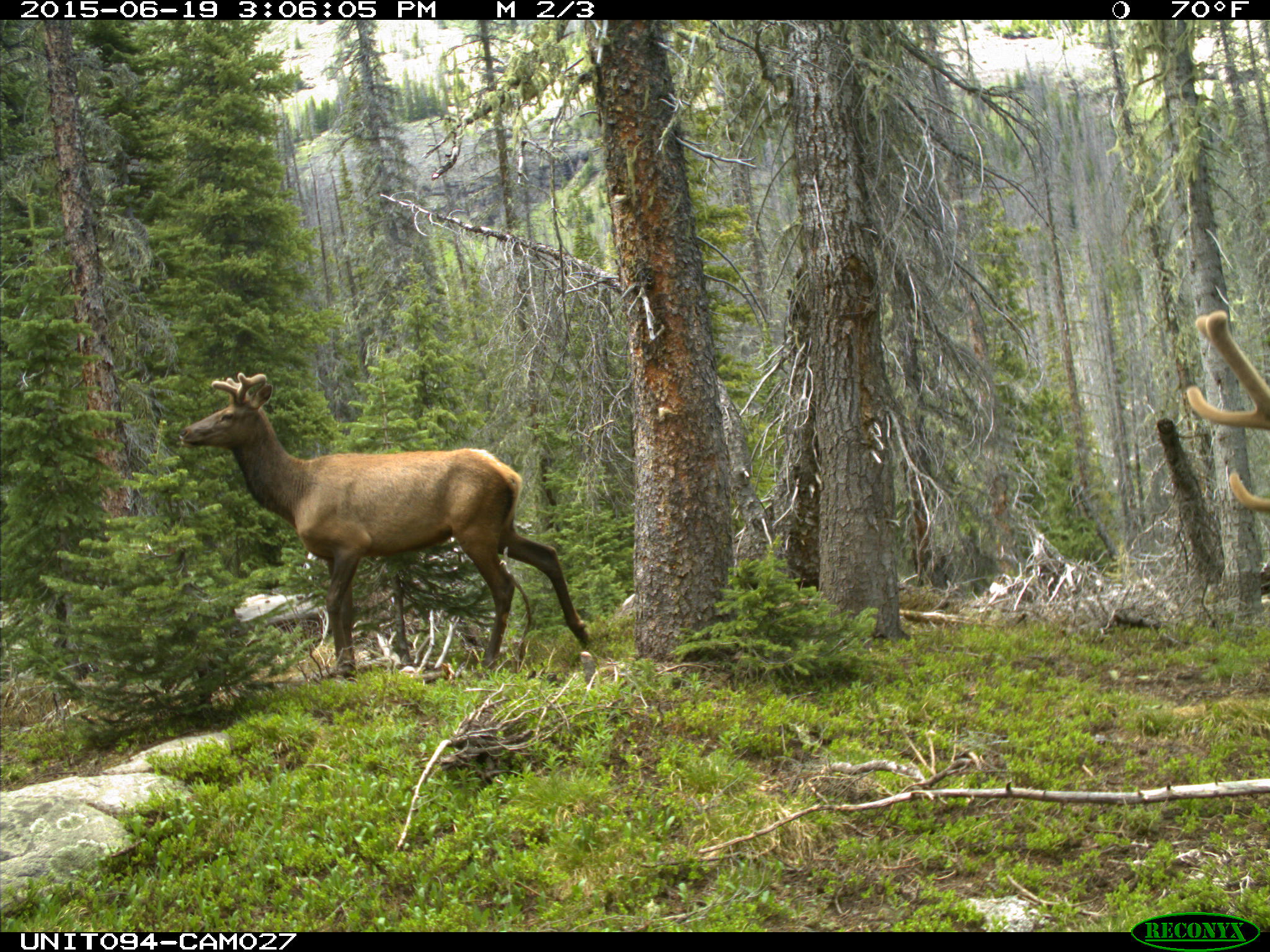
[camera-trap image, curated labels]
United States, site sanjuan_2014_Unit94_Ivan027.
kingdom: Animalia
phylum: Chordata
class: Mammalia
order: Artiodactyla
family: Cervidae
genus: Cervus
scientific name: Cervus elaphus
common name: red deer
Cervus elaphus (red deer).